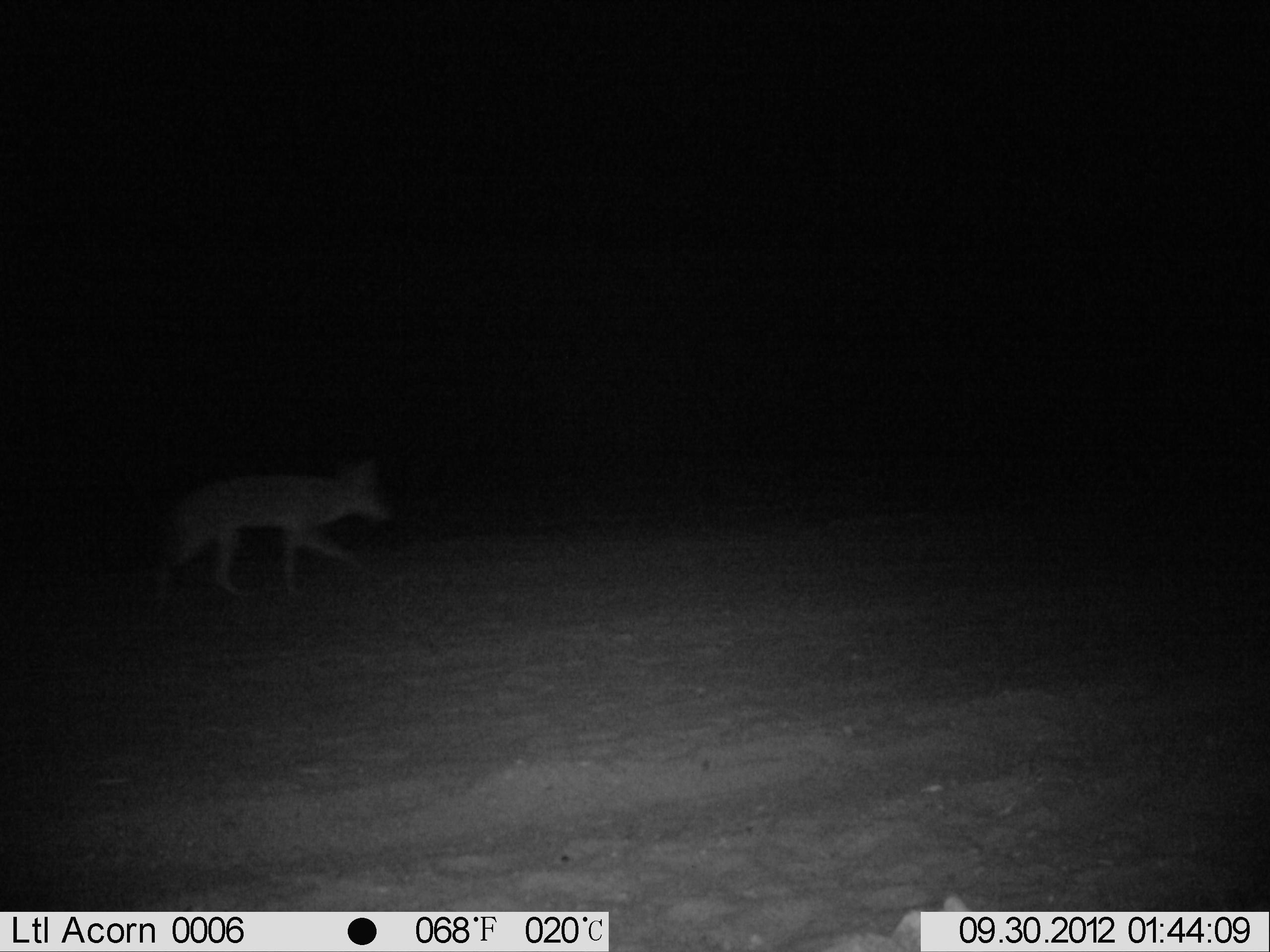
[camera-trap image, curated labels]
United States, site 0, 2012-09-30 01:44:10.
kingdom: Animalia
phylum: Chordata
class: Mammalia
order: Carnivora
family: Canidae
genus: Canis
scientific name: Canis latrans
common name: coyote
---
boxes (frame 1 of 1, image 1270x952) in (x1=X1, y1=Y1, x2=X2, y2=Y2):
coyote: (x1=141, y1=447, x2=400, y2=617)